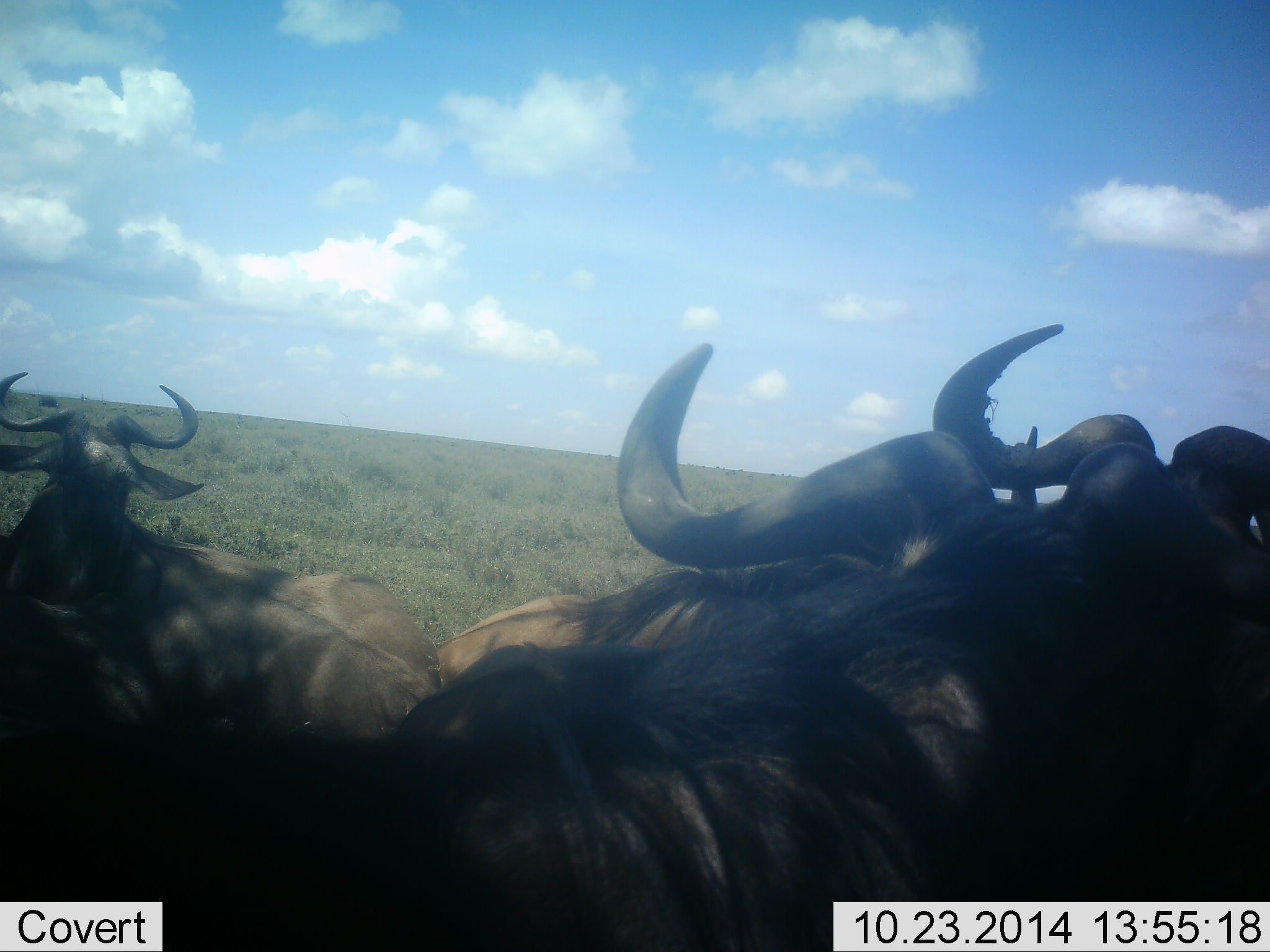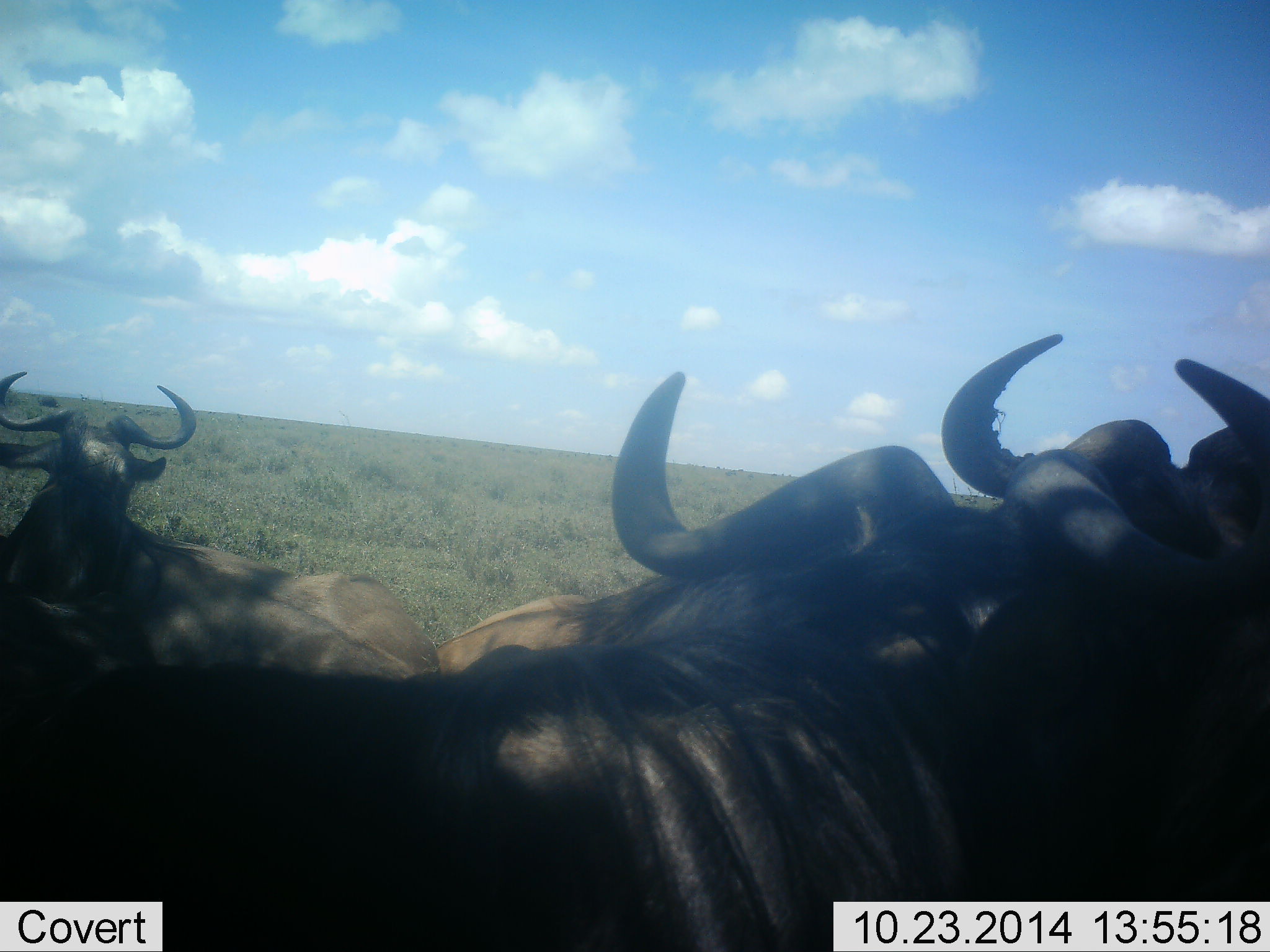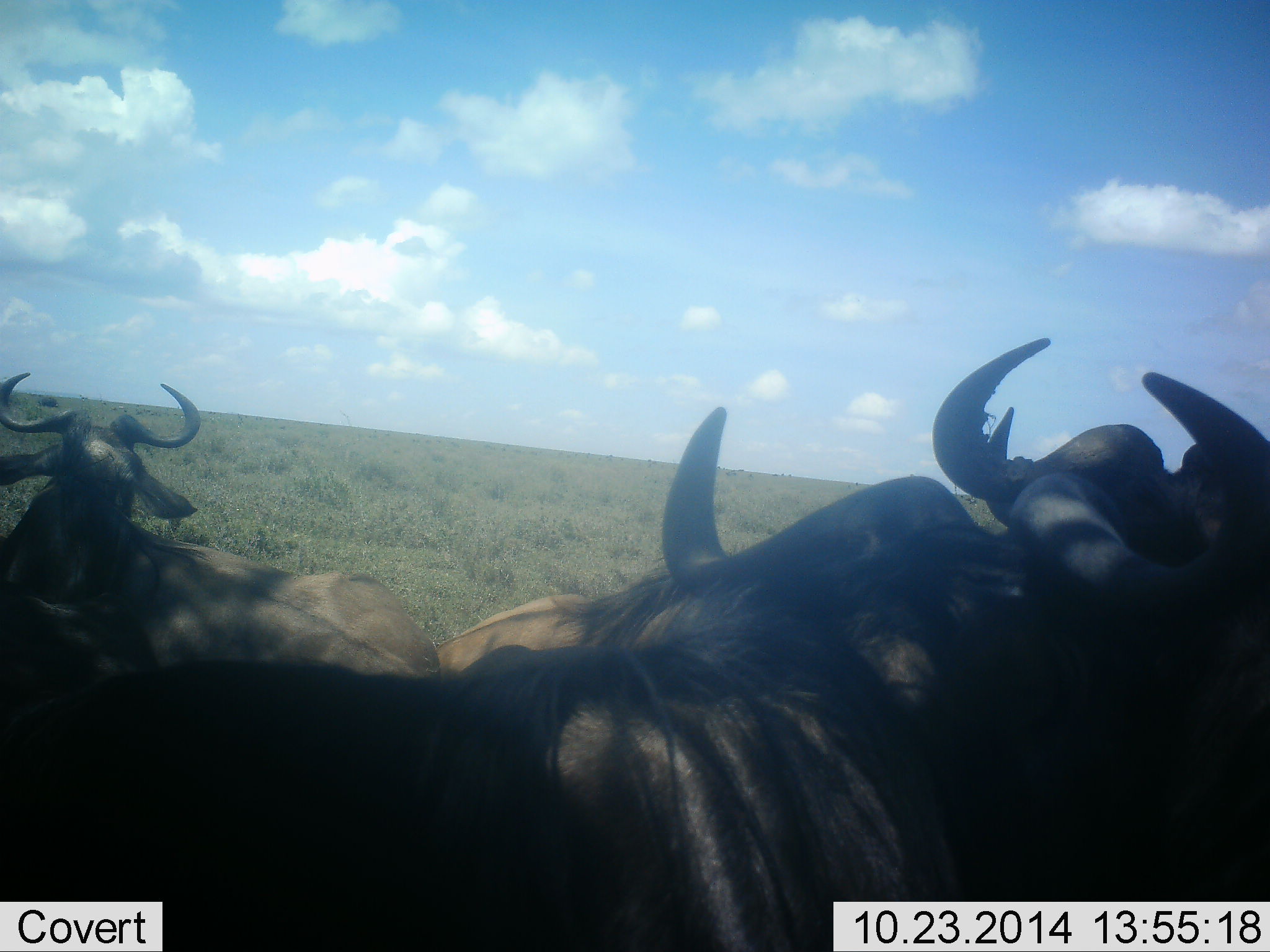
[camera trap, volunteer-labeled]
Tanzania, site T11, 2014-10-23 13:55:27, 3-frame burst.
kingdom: Animalia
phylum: Chordata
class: Mammalia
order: Artiodactyla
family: Bovidae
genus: Connochaetes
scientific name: Connochaetes taurinus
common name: blue wildebeest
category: wildebeest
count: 4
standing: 20%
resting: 60%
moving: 10%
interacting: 50%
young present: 10%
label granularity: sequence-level